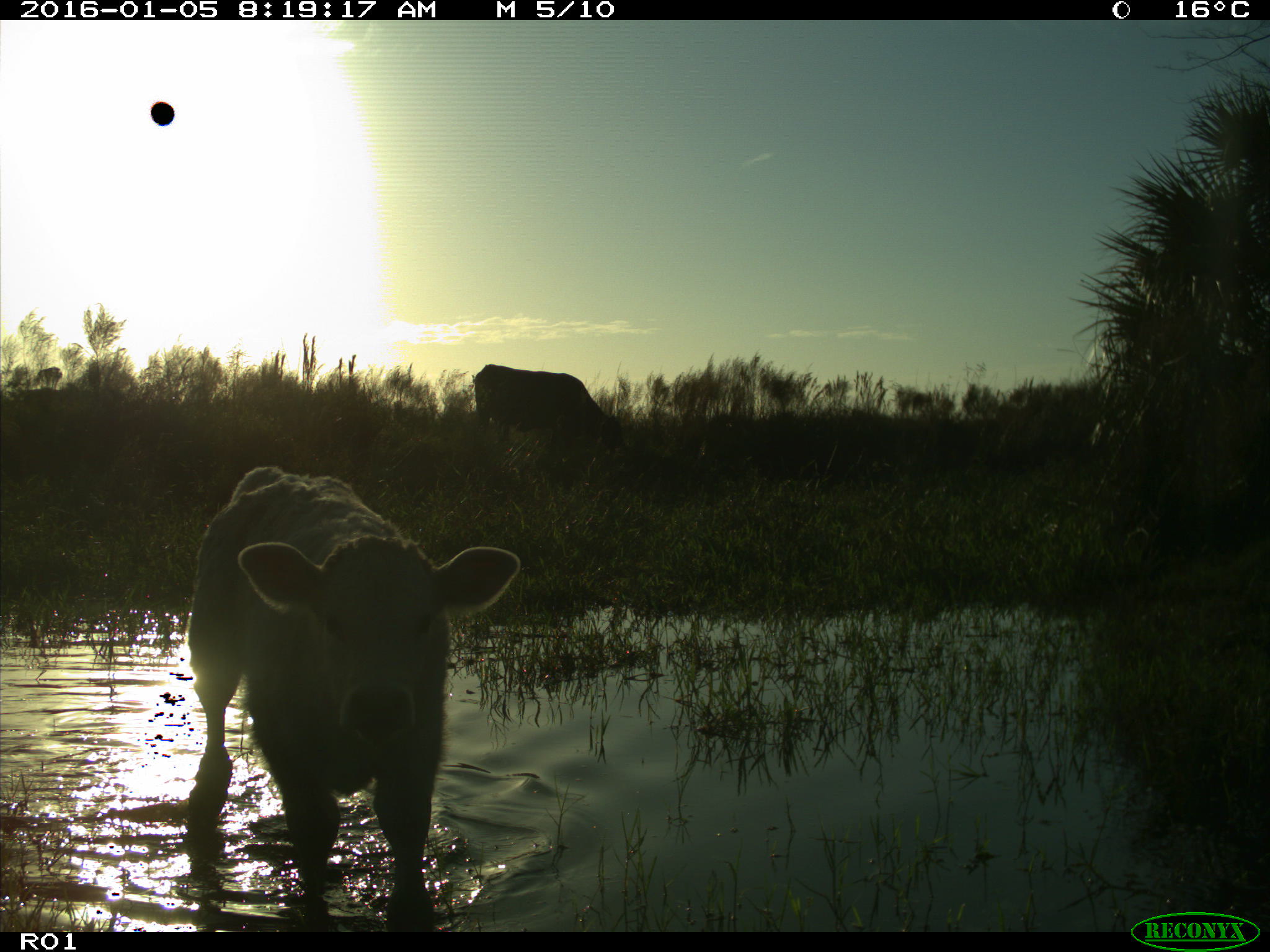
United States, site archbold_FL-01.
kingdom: Animalia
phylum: Chordata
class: Mammalia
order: Artiodactyla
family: Bovidae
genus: Bos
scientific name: Bos taurus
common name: domestic cow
Bos taurus (domestic cow).